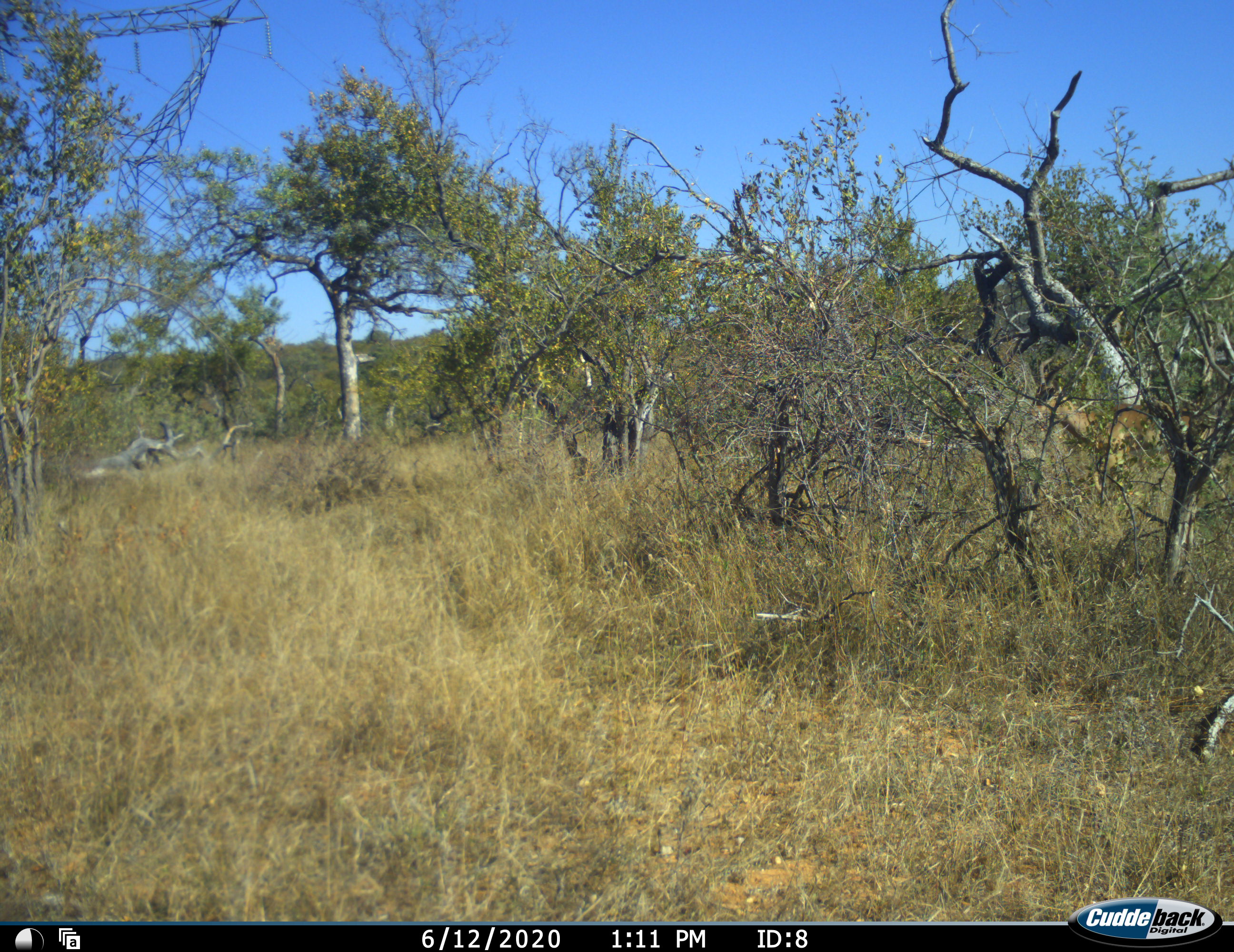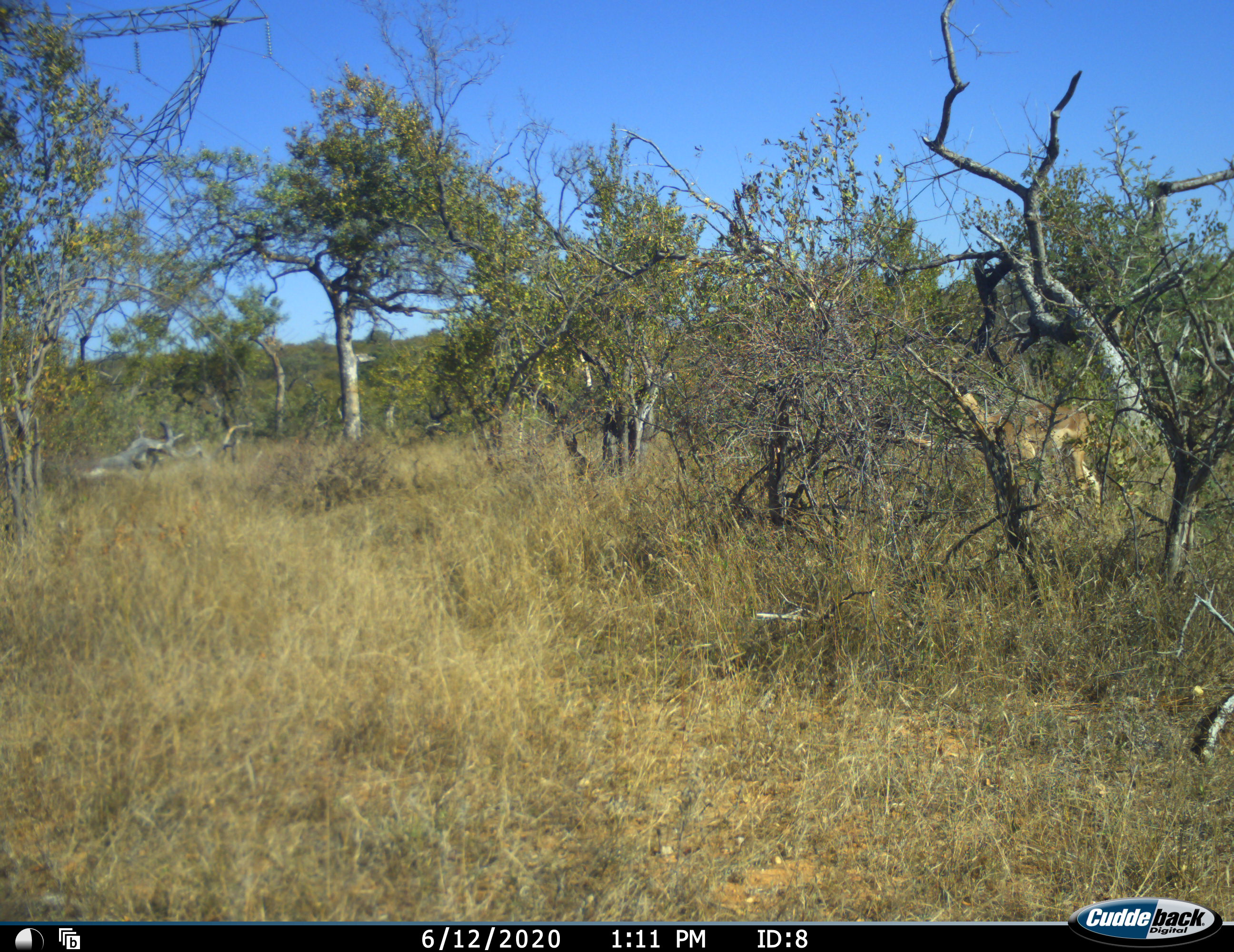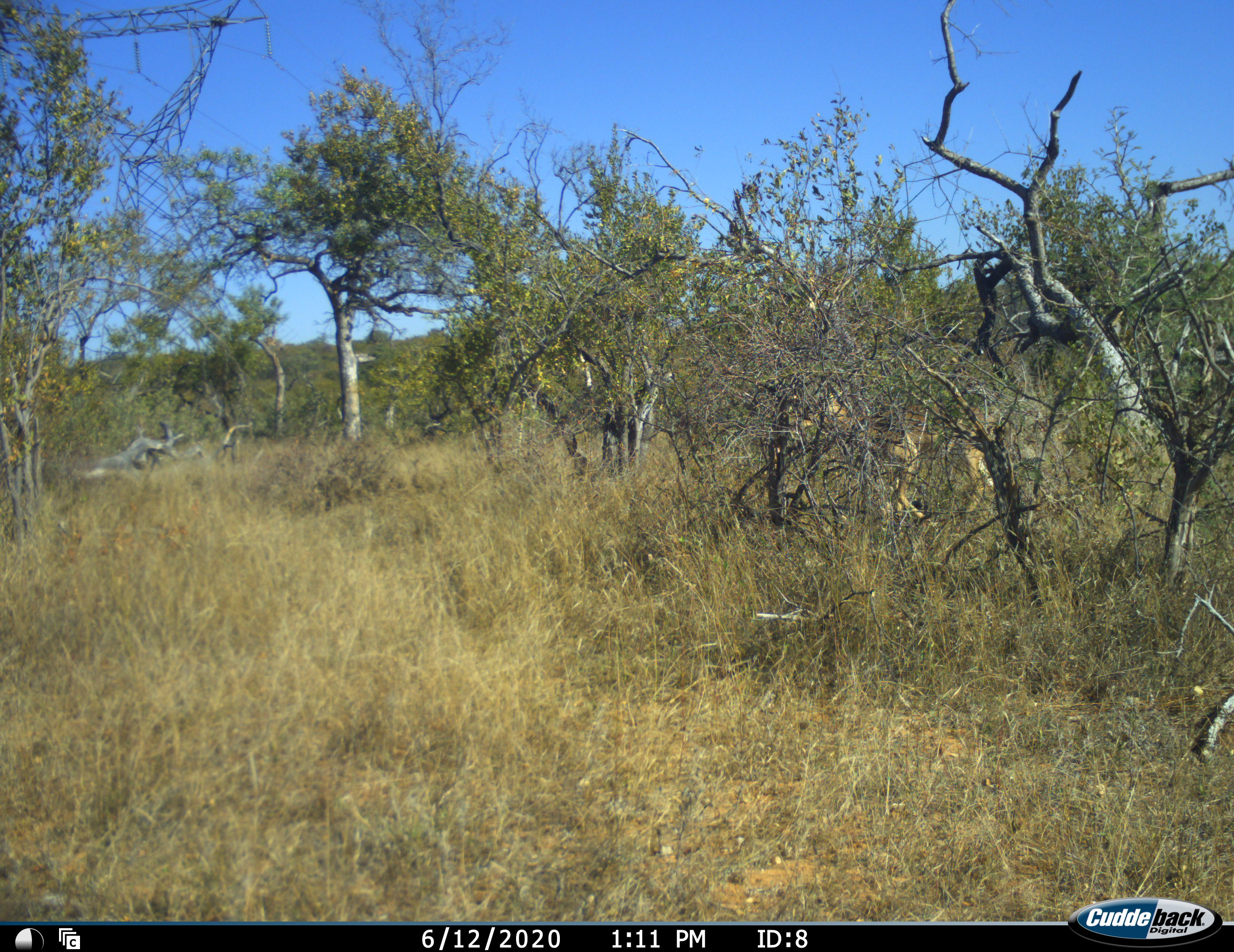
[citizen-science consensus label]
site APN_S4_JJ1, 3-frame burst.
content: unidentified animal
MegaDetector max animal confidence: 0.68